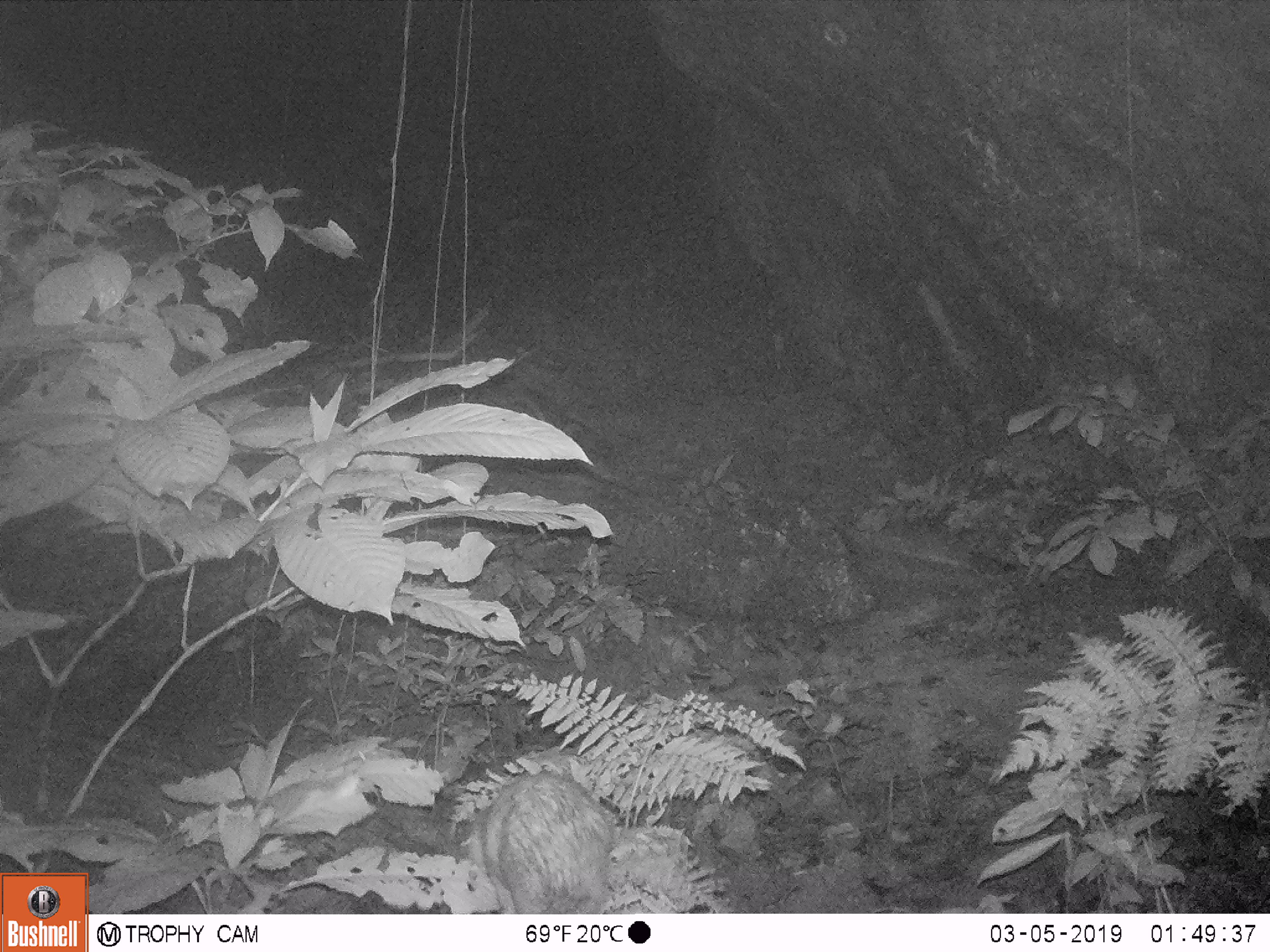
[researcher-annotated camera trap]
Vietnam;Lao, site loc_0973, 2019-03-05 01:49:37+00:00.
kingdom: Animalia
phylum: Chordata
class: Mammalia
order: Rodentia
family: Hystricidae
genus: Atherurus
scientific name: Atherurus macrourus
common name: asiatic brush-tailed porcupine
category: asiatic brush tailed porcupine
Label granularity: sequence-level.